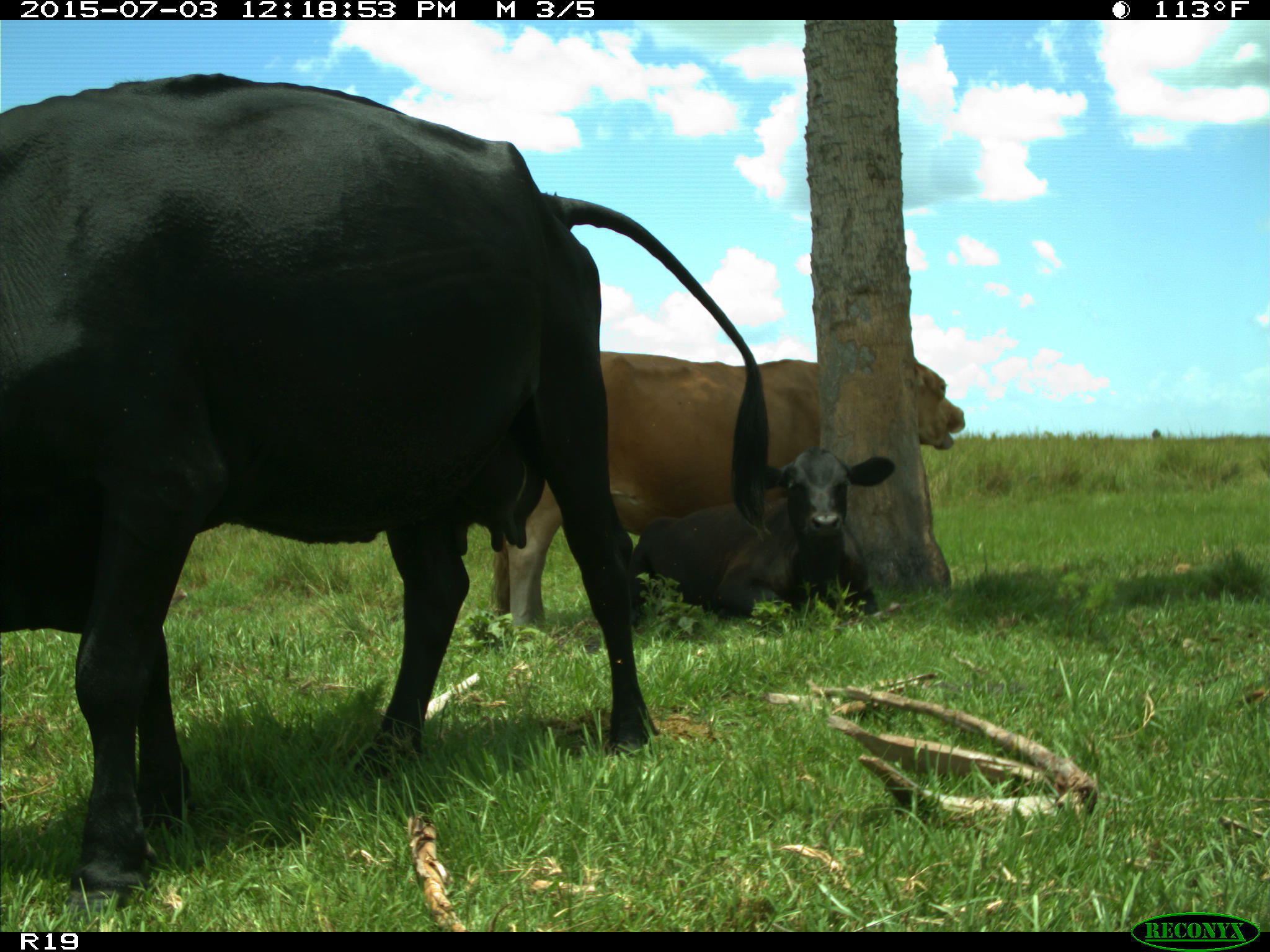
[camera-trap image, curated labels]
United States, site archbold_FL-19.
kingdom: Animalia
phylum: Chordata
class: Mammalia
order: Artiodactyla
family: Bovidae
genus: Bos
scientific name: Bos taurus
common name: domestic cow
Bos taurus (domestic cow).